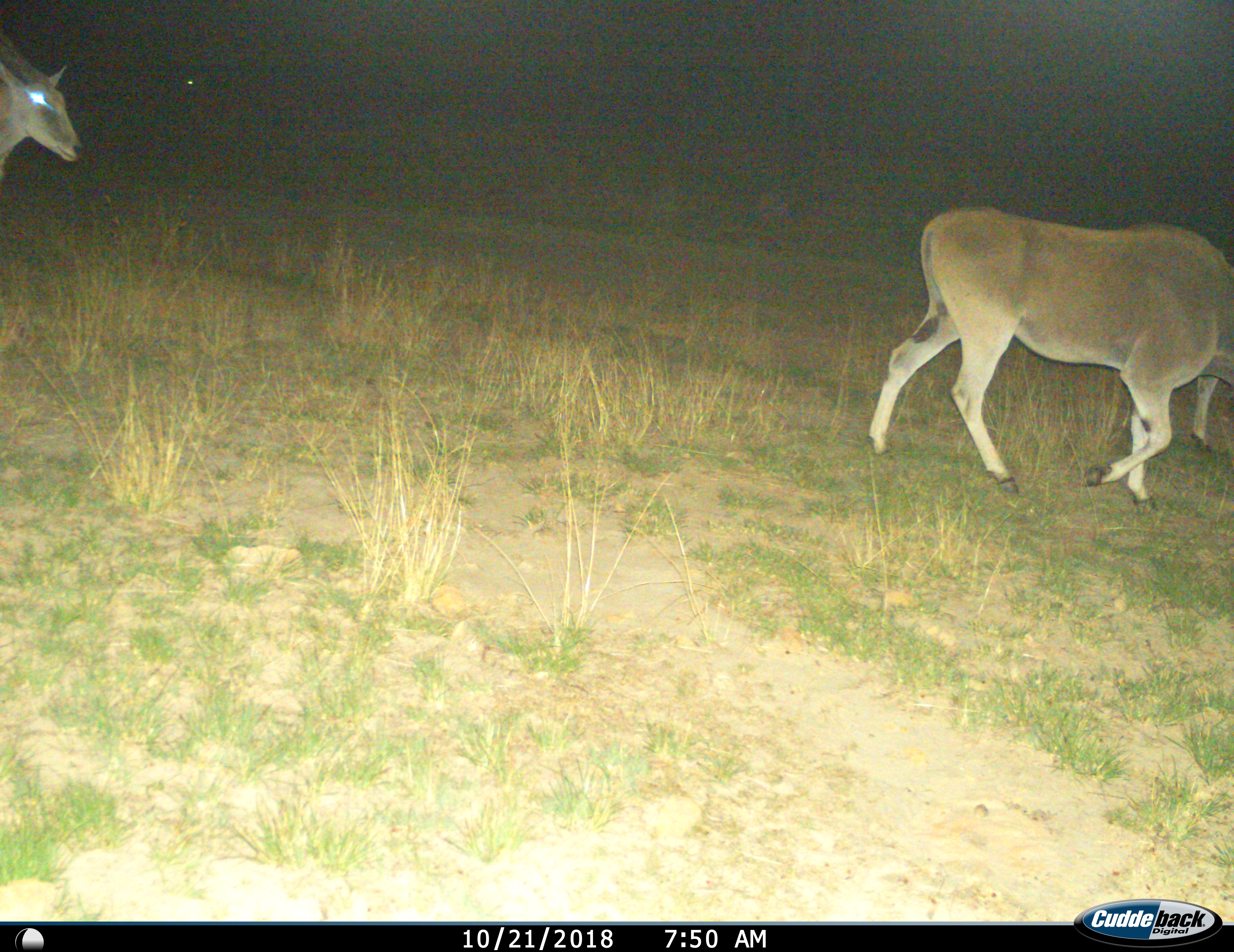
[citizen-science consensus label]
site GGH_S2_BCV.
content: unidentified animal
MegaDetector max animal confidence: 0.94